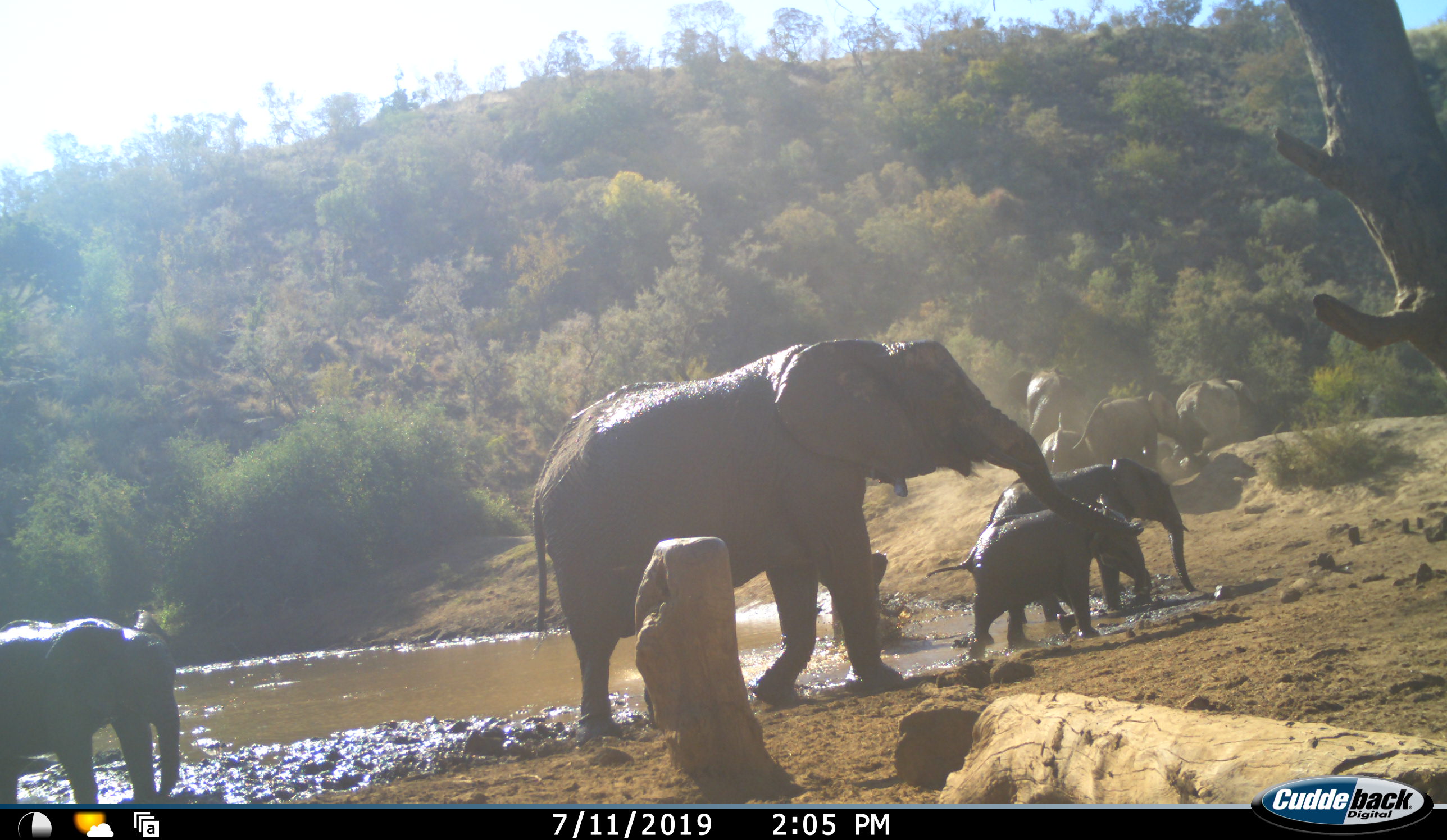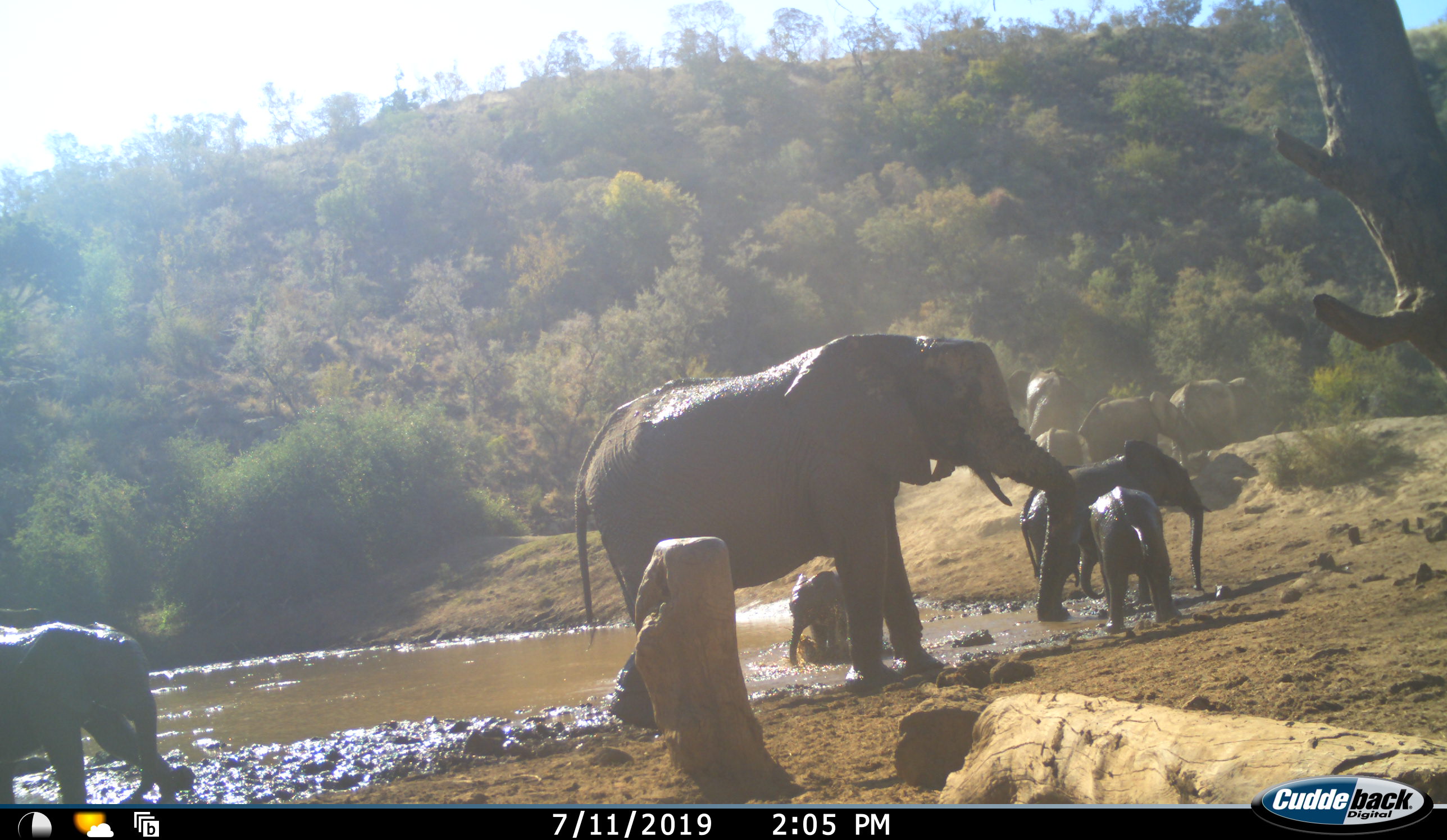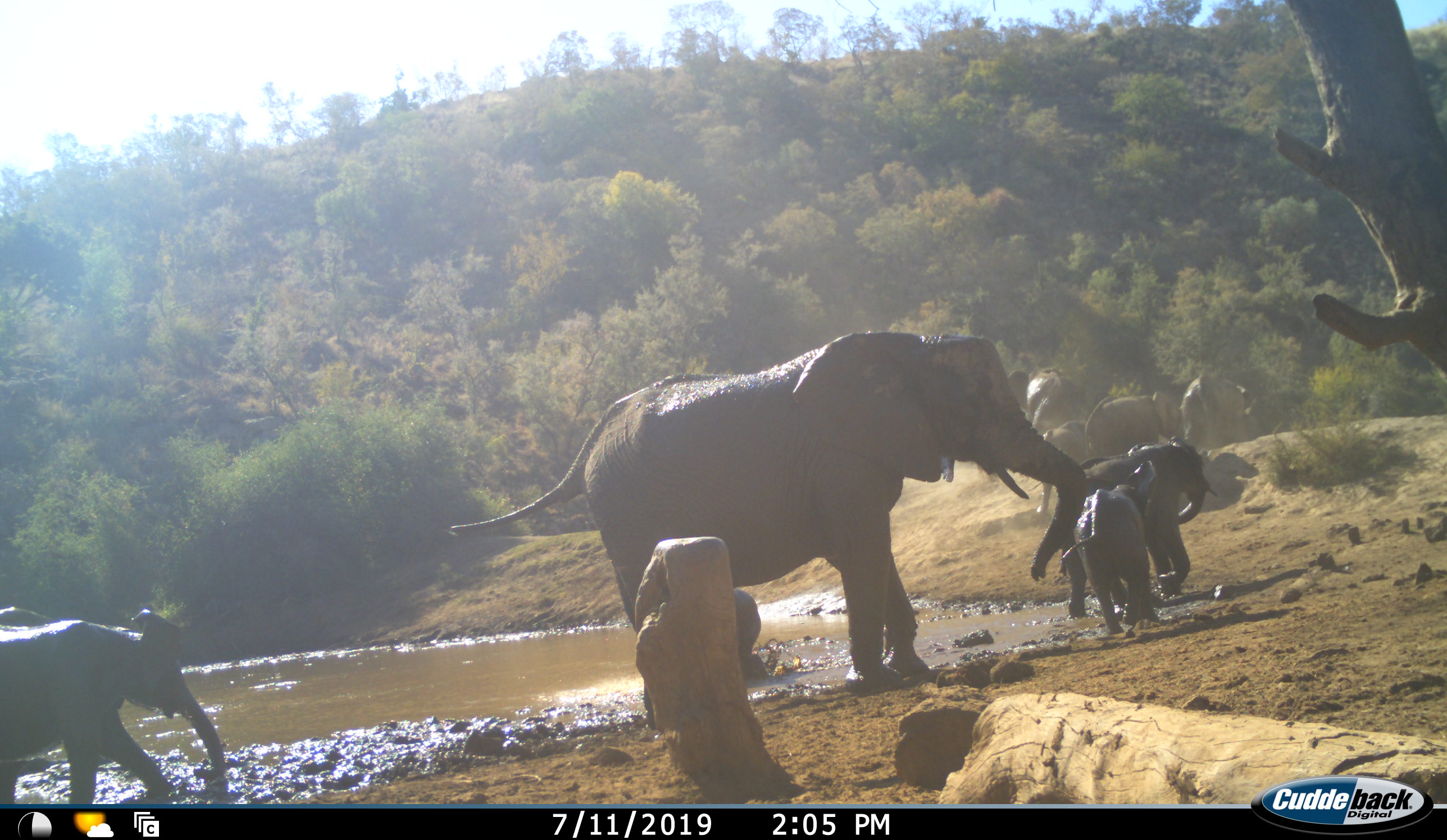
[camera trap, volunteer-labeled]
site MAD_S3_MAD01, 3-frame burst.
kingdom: Animalia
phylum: Chordata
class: Mammalia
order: Proboscidea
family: Elephantidae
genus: Loxodonta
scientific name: Loxodonta africana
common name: african bush elephant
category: elephant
Elephant (african bush elephant) (Loxodonta africana), count 9. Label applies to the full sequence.